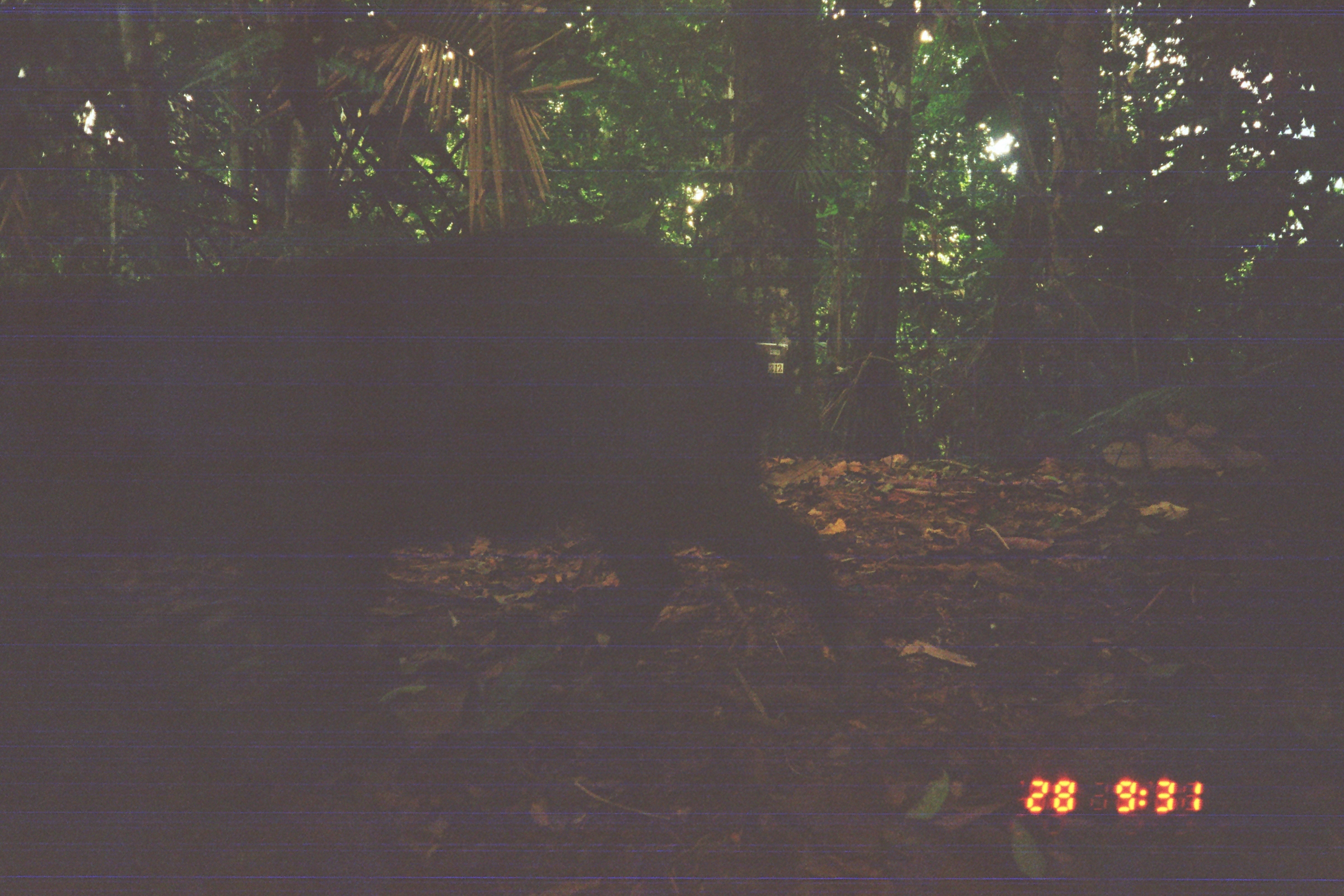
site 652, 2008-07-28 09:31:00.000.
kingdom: Animalia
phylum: Chordata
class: Mammalia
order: Artiodactyla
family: Tayassuidae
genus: Tayassu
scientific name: Tayassu pecari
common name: white-lipped peccary